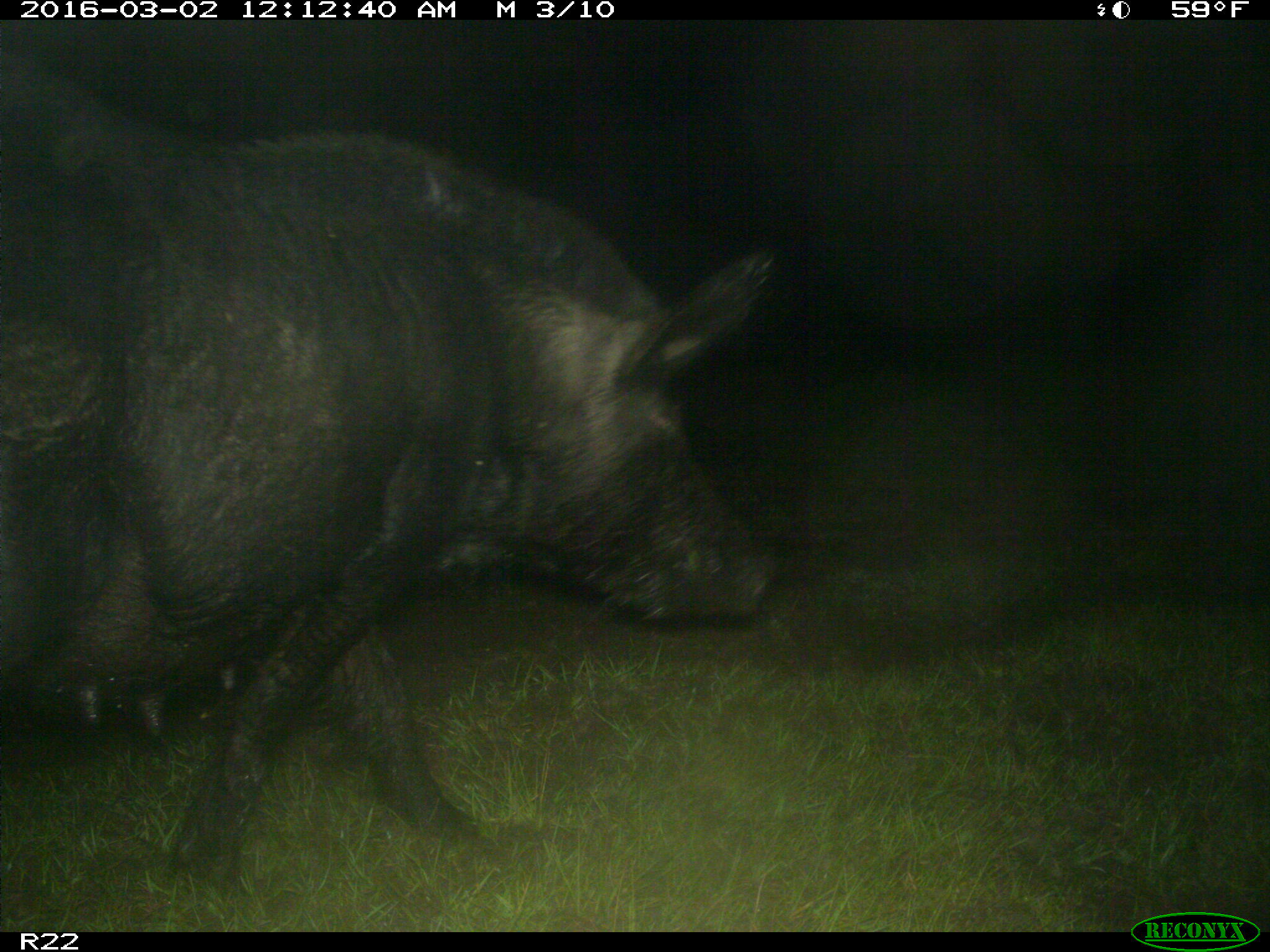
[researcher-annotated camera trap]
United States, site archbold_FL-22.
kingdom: Animalia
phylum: Chordata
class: Mammalia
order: Artiodactyla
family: Suidae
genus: Sus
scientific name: Sus scrofa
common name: wild boar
Sus scrofa (wild boar).